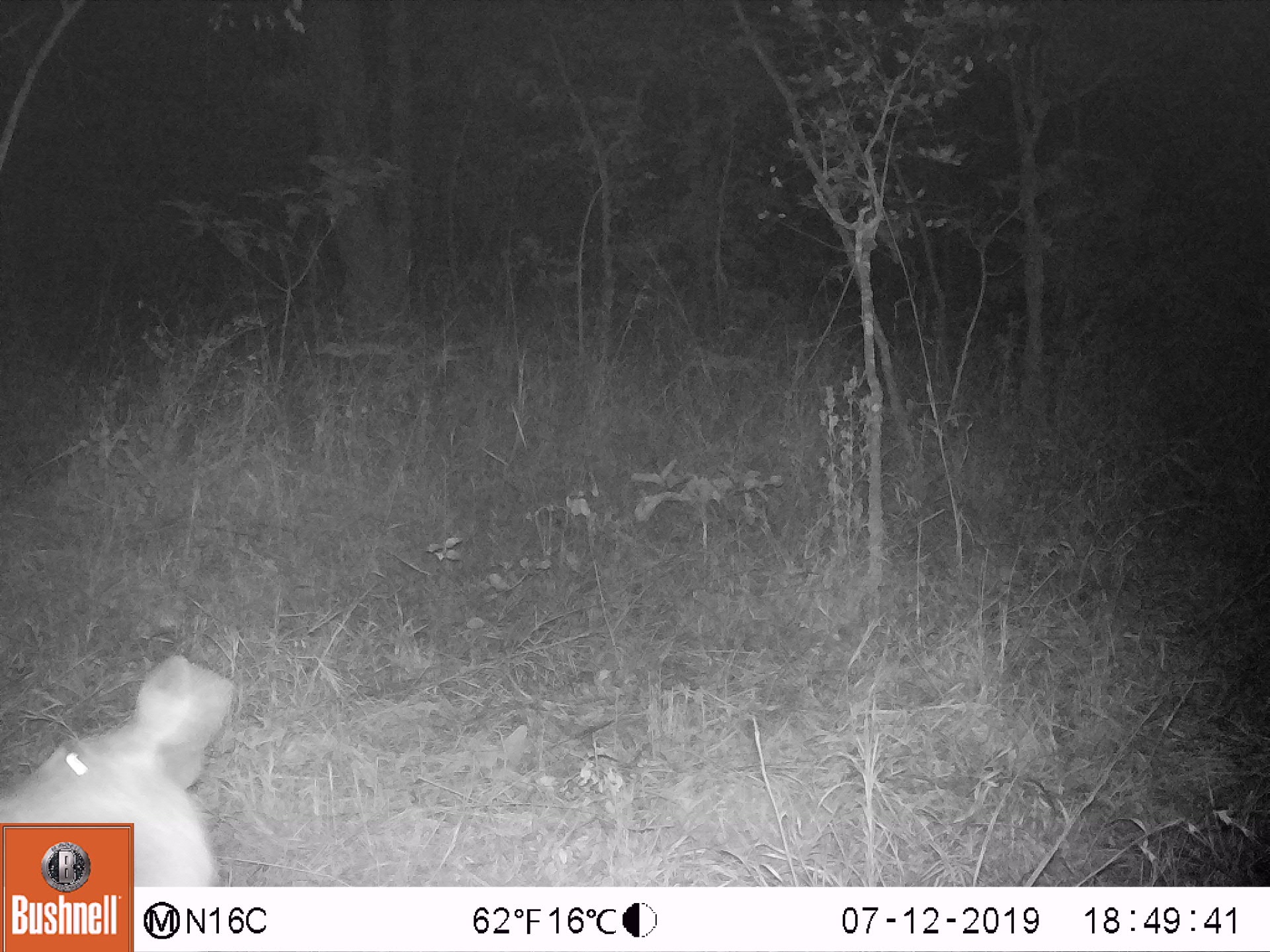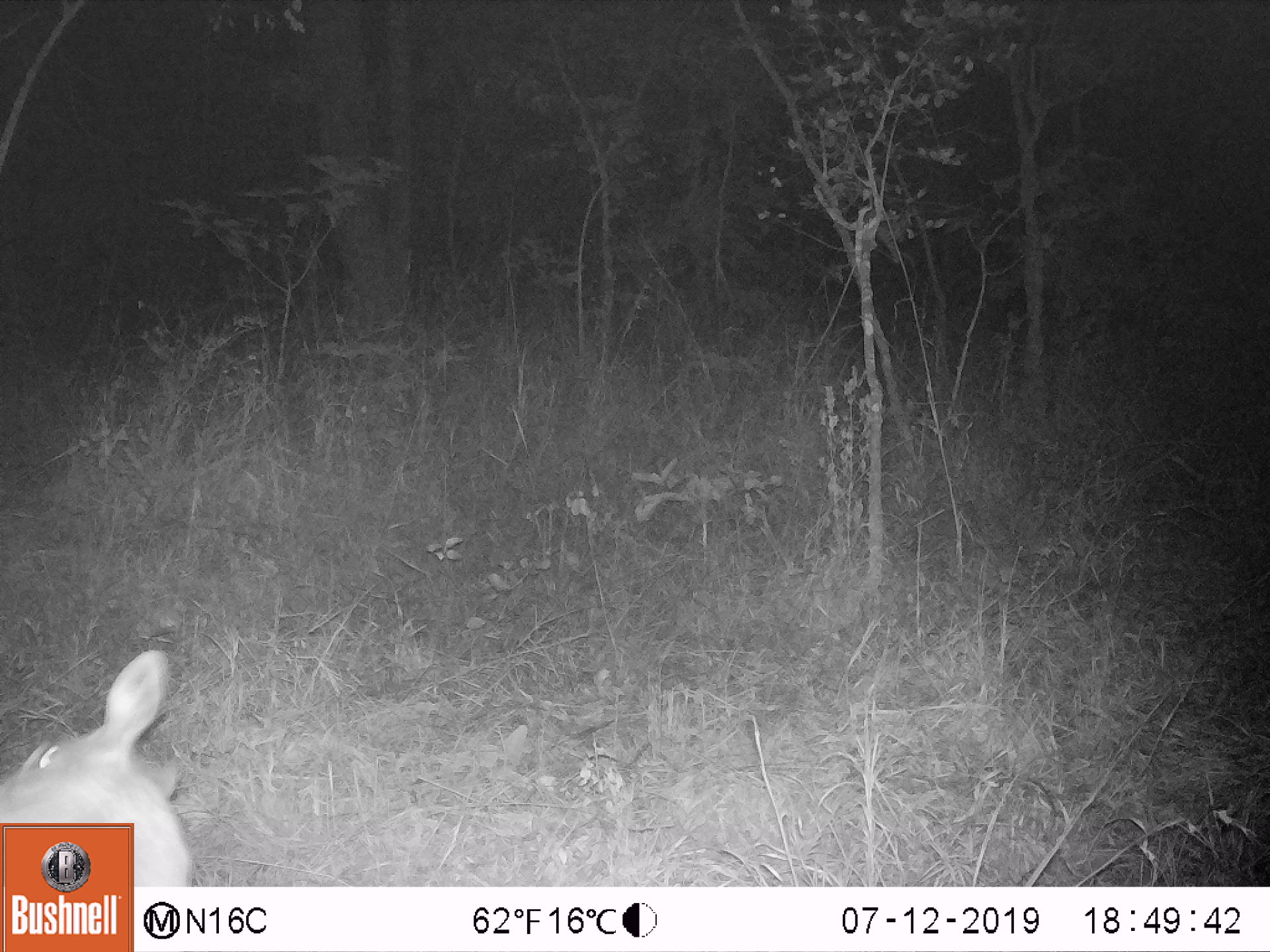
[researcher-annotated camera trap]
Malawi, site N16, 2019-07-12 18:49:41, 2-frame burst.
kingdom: Animalia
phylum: Chordata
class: Mammalia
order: Artiodactyla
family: Bovidae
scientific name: Antilopinae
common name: small antelope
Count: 1.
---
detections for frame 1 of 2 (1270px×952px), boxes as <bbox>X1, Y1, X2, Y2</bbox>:
small antelope: <bbox>0, 652, 264, 822</bbox>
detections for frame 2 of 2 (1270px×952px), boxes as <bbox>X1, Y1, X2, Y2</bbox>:
small antelope: <bbox>0, 637, 201, 821</bbox>